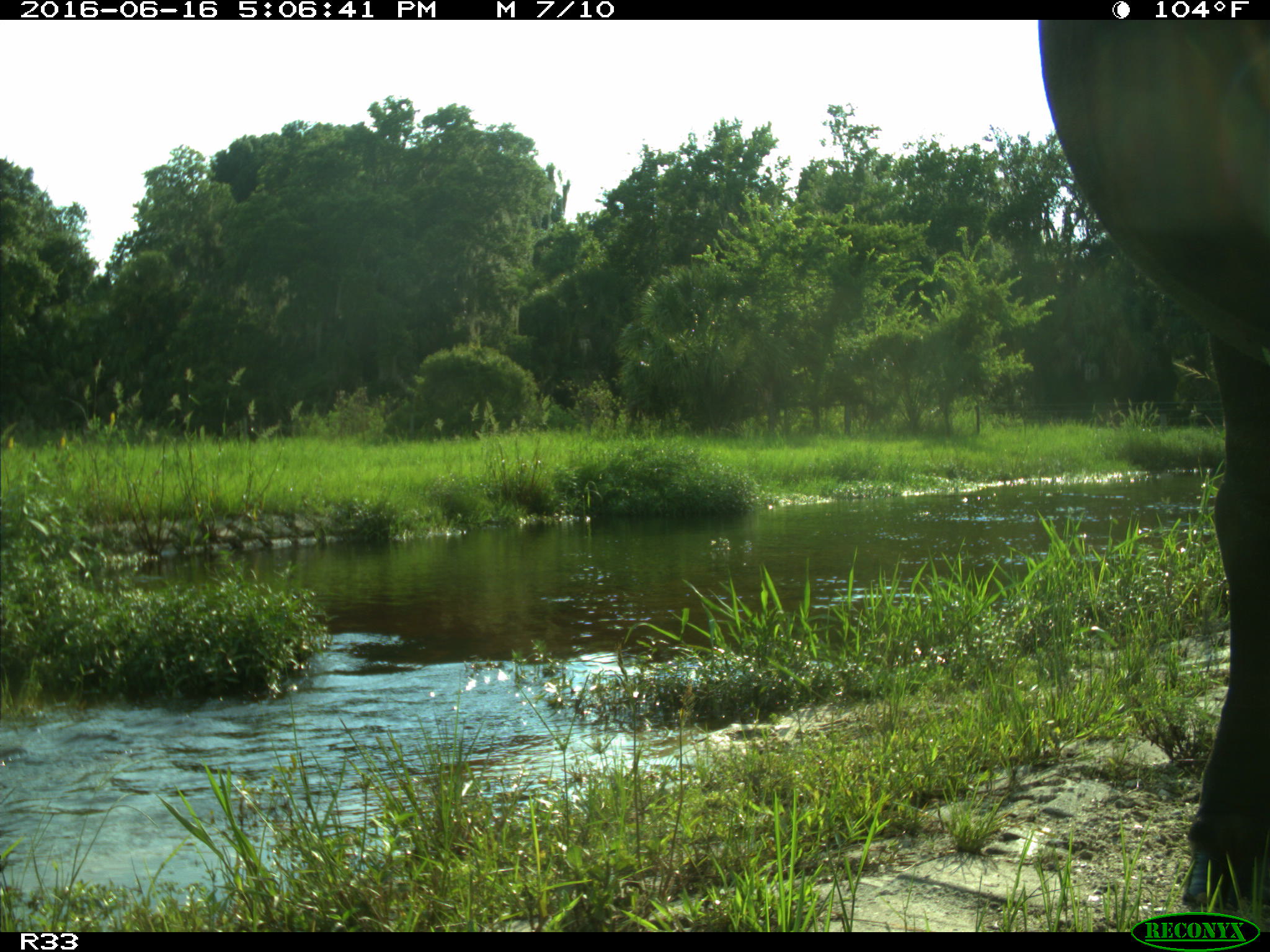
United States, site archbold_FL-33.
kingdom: Animalia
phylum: Chordata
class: Mammalia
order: Artiodactyla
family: Bovidae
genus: Bos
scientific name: Bos taurus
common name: domestic cow